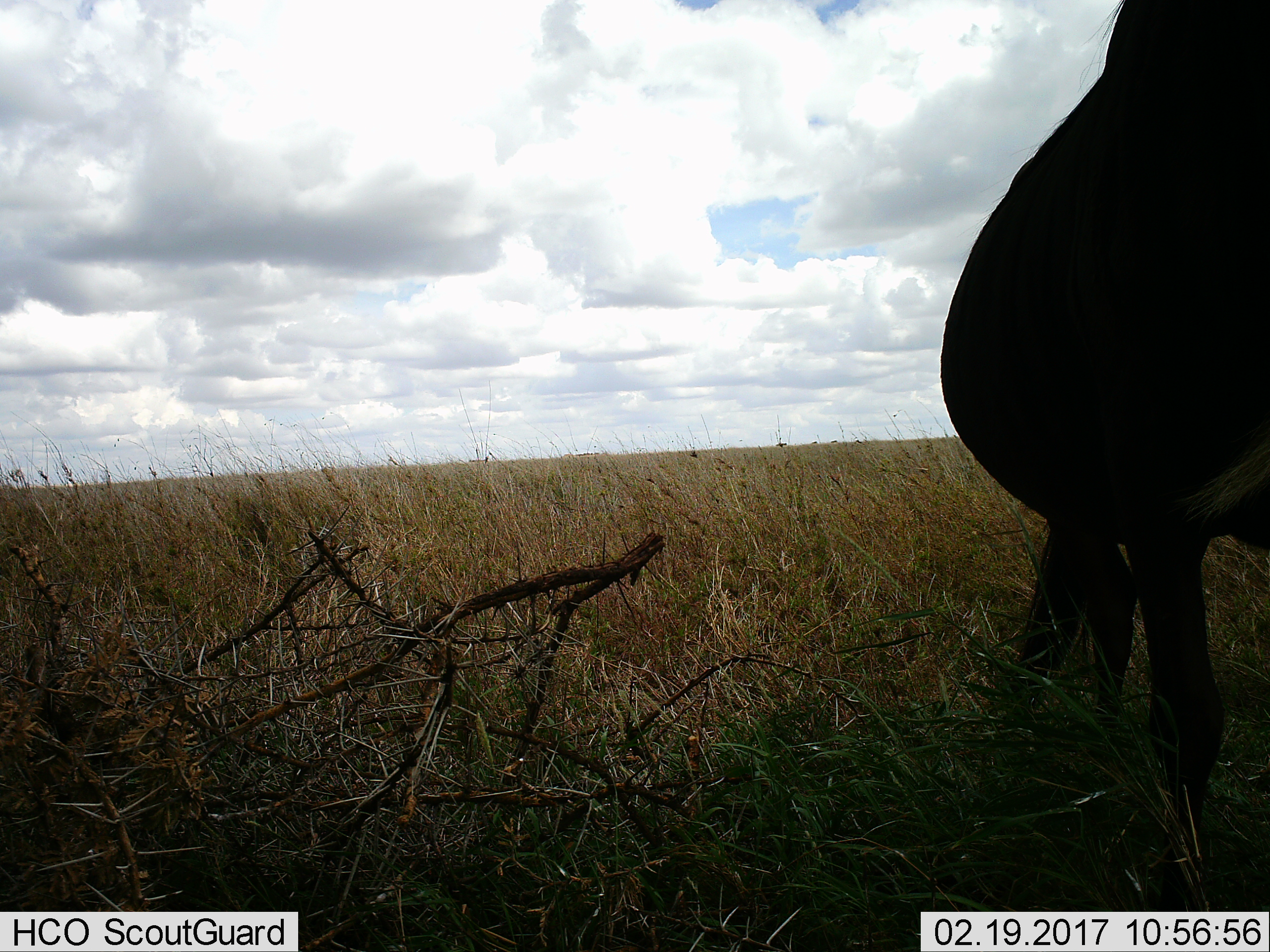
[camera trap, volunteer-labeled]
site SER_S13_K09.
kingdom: Animalia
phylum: Chordata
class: Mammalia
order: Artiodactyla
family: Bovidae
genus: Connochaetes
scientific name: Connochaetes taurinus taurinus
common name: blue wildebeest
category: wildebeestblue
Wildebeestblue (blue wildebeest) (Connochaetes taurinus taurinus), count 1. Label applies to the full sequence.